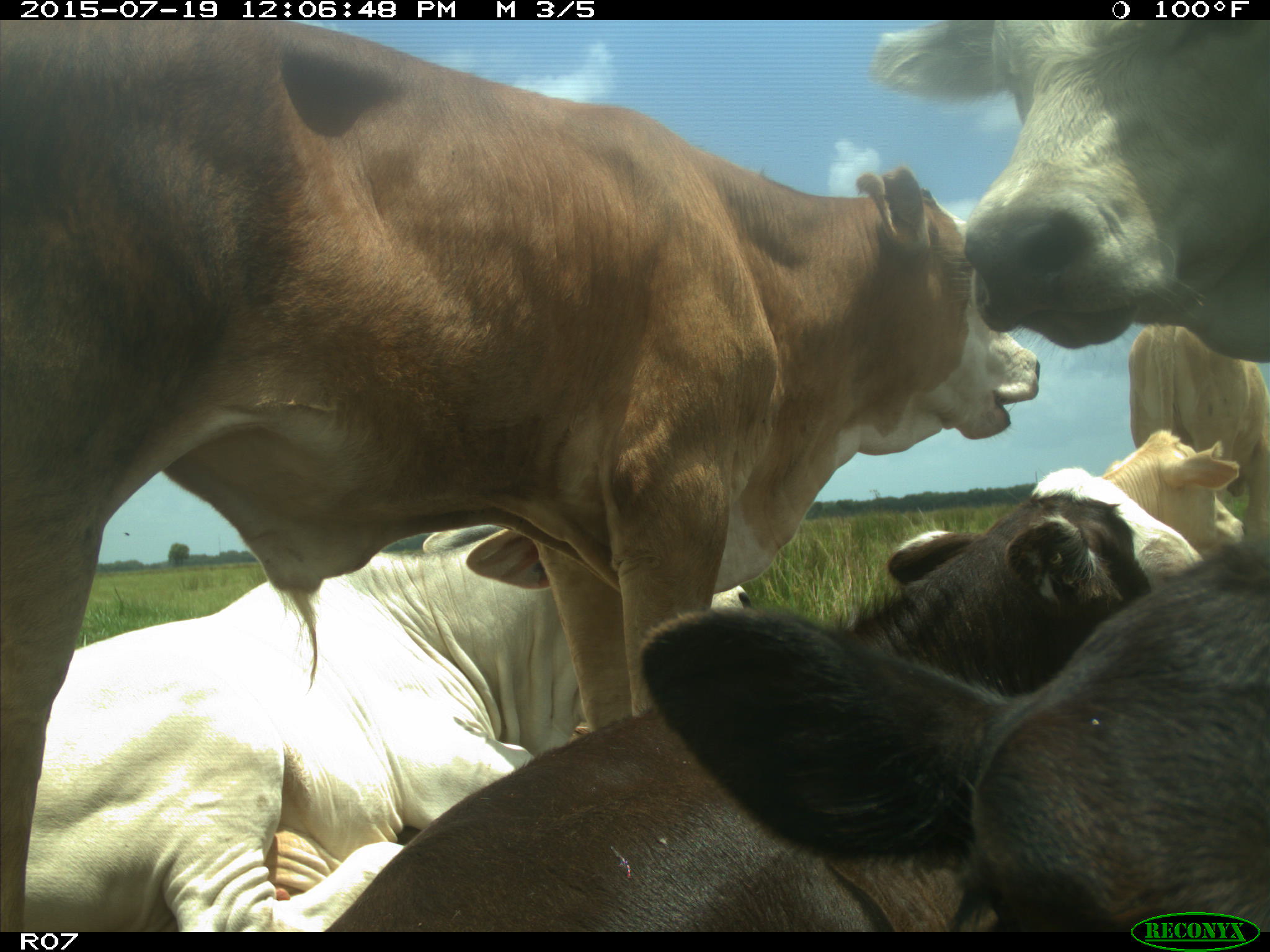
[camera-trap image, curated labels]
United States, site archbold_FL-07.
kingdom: Animalia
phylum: Chordata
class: Mammalia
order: Artiodactyla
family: Bovidae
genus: Bos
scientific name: Bos taurus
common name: domestic cow